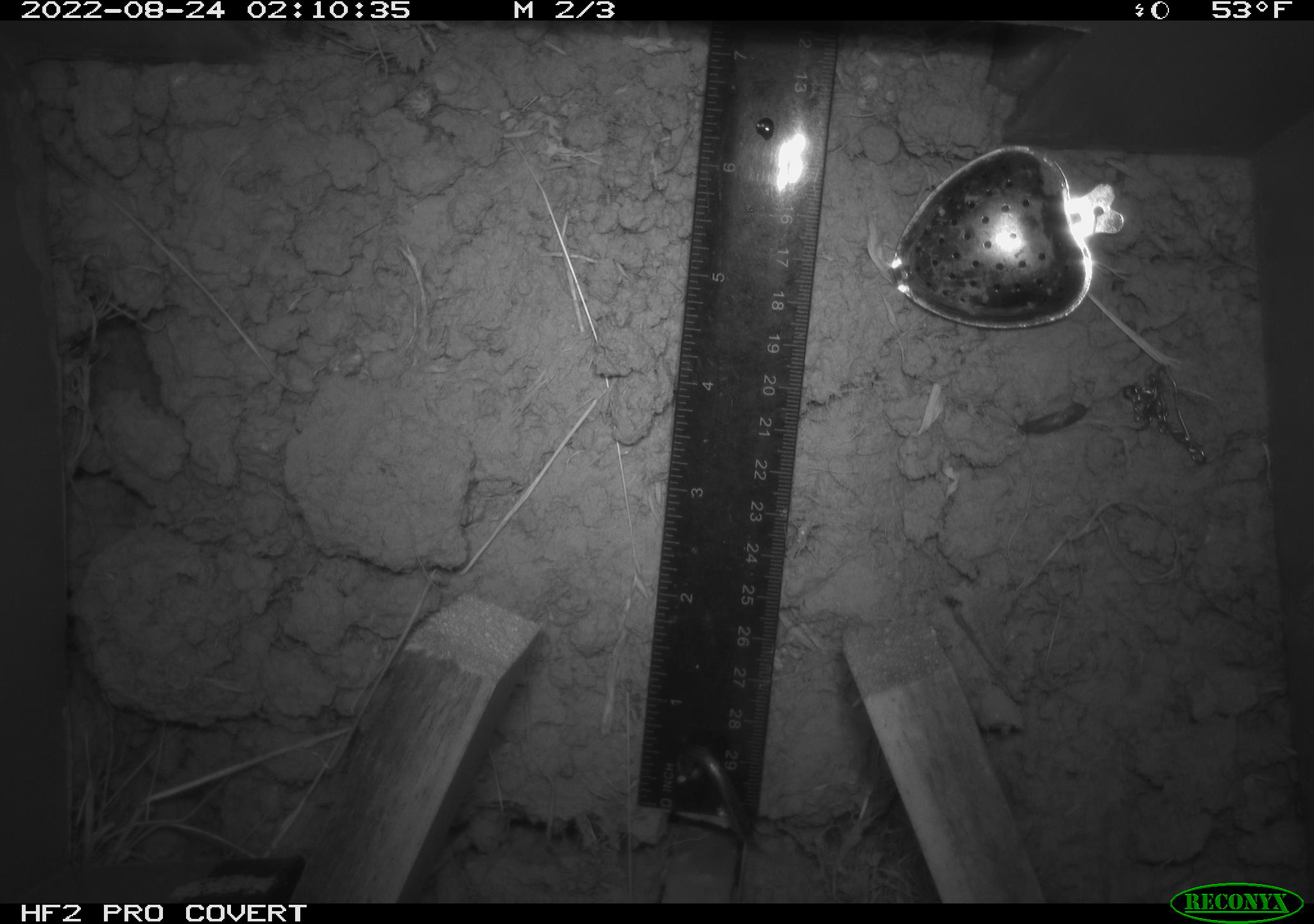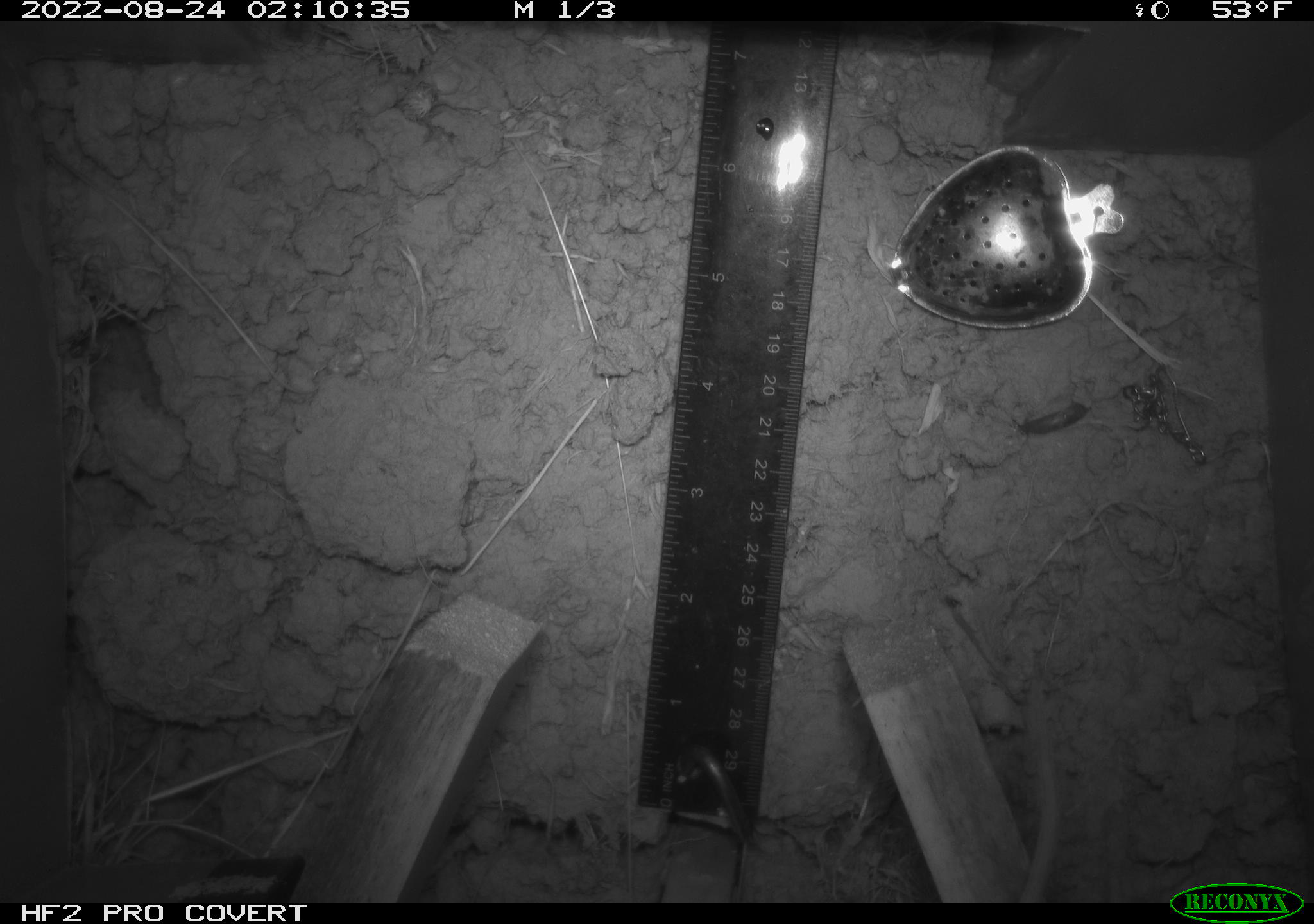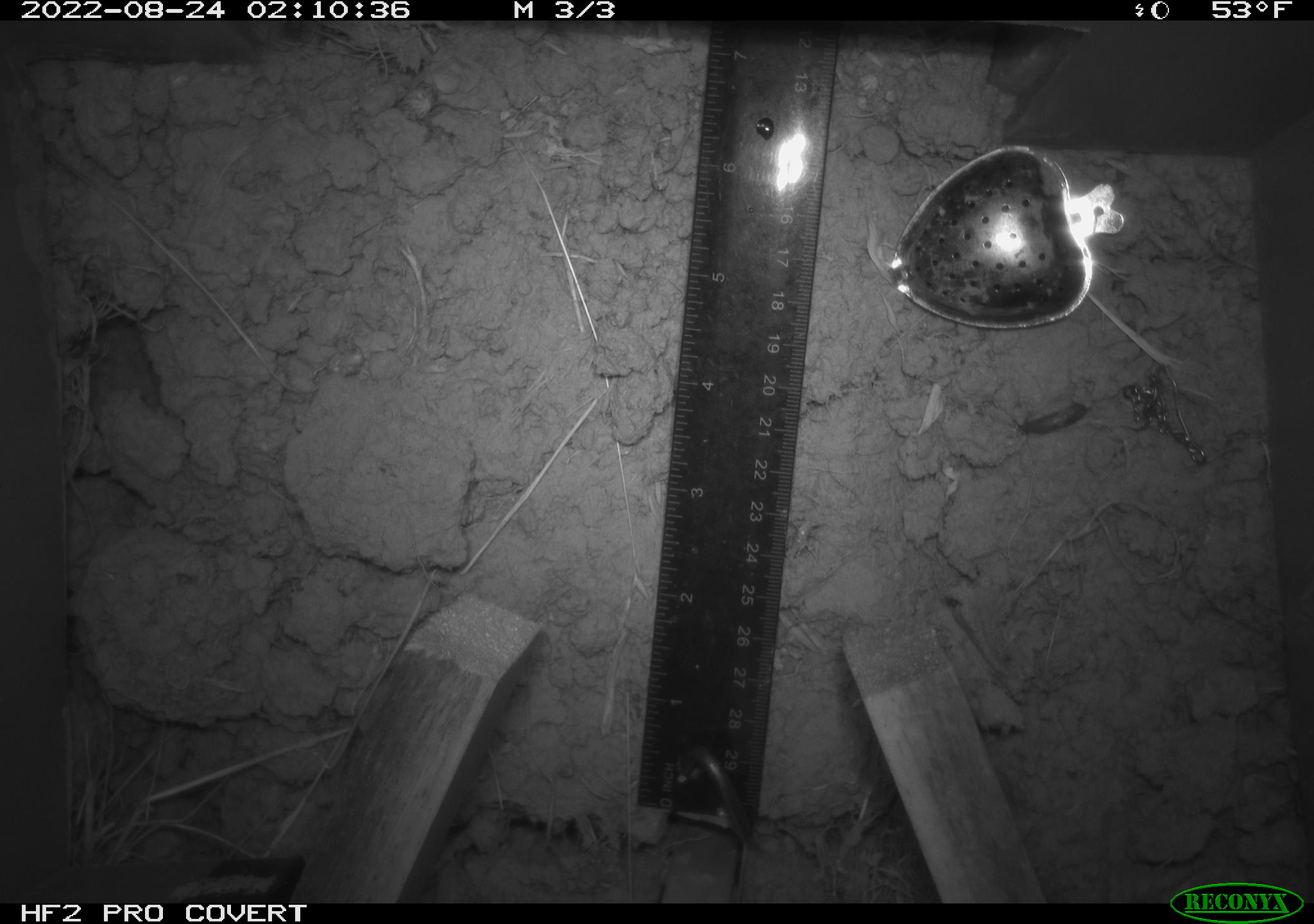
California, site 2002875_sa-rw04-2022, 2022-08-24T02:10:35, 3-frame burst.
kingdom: Animalia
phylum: Chordata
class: Mammalia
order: Rodentia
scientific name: Rodentia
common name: mouse species